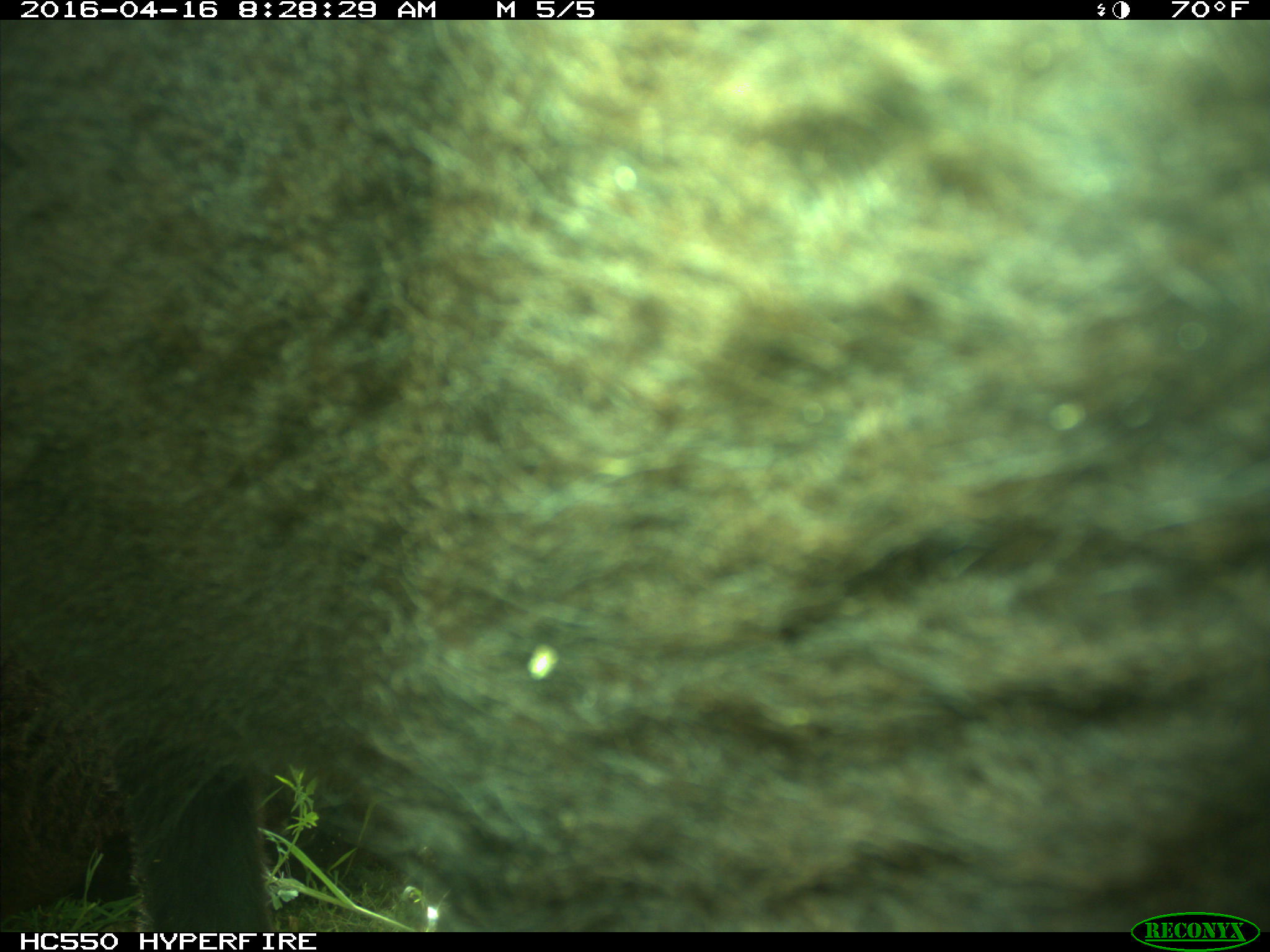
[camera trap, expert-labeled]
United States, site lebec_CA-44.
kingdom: Animalia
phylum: Chordata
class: Mammalia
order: Artiodactyla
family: Bovidae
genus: Bos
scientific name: Bos taurus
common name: domestic cow